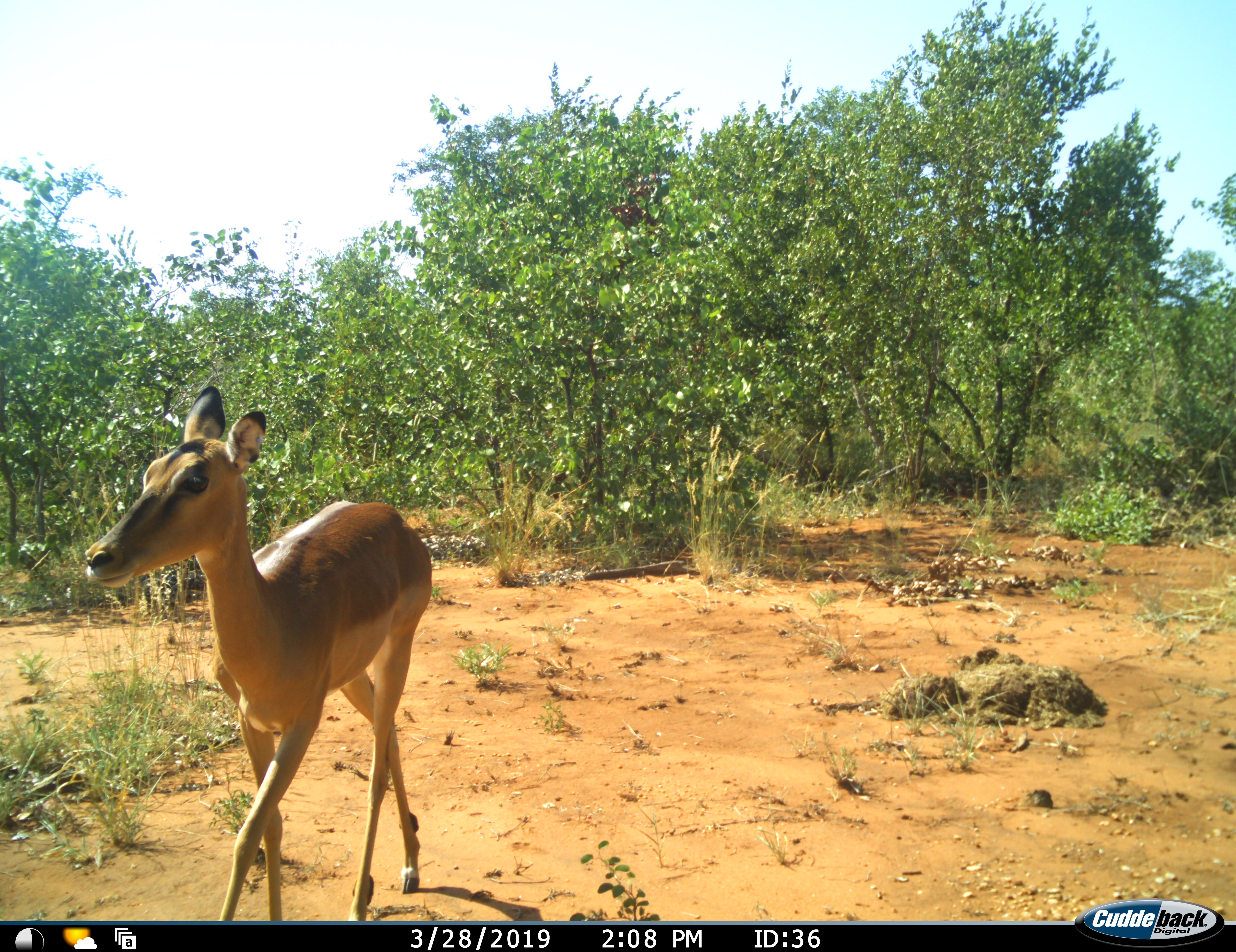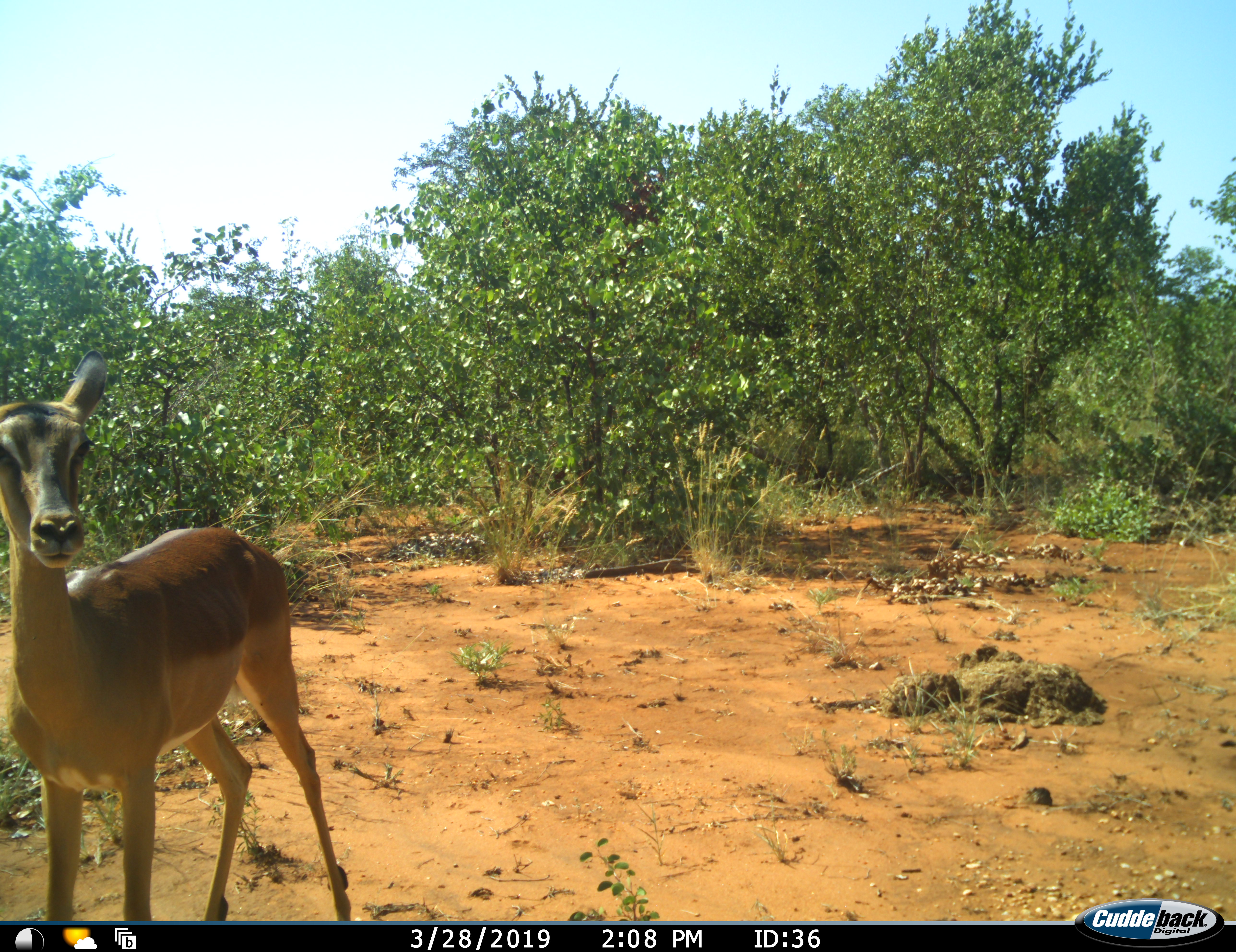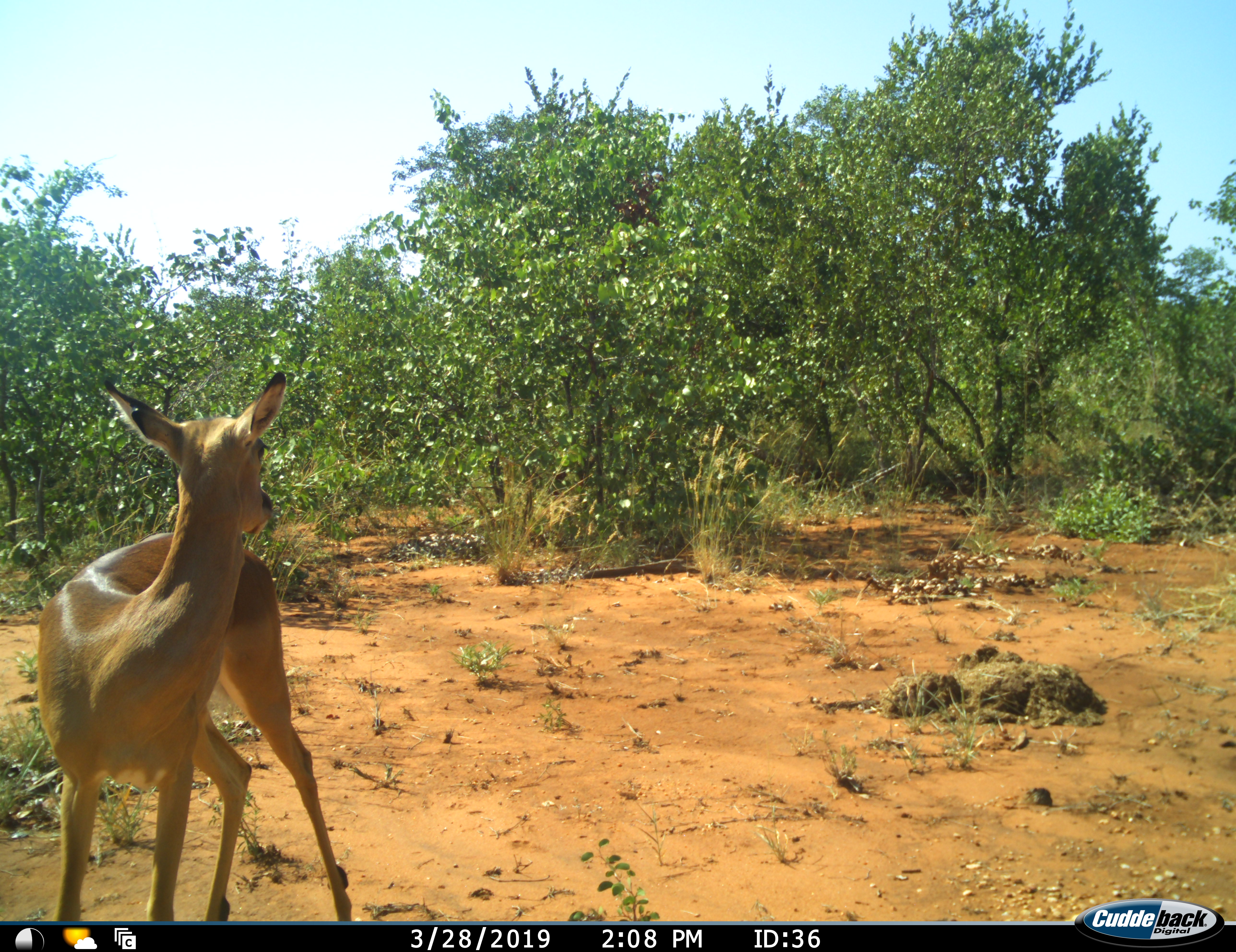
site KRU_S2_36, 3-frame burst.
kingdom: Animalia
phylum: Chordata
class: Mammalia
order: Artiodactyla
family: Bovidae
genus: Aepyceros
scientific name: Aepyceros melampus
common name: impala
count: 1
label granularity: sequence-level